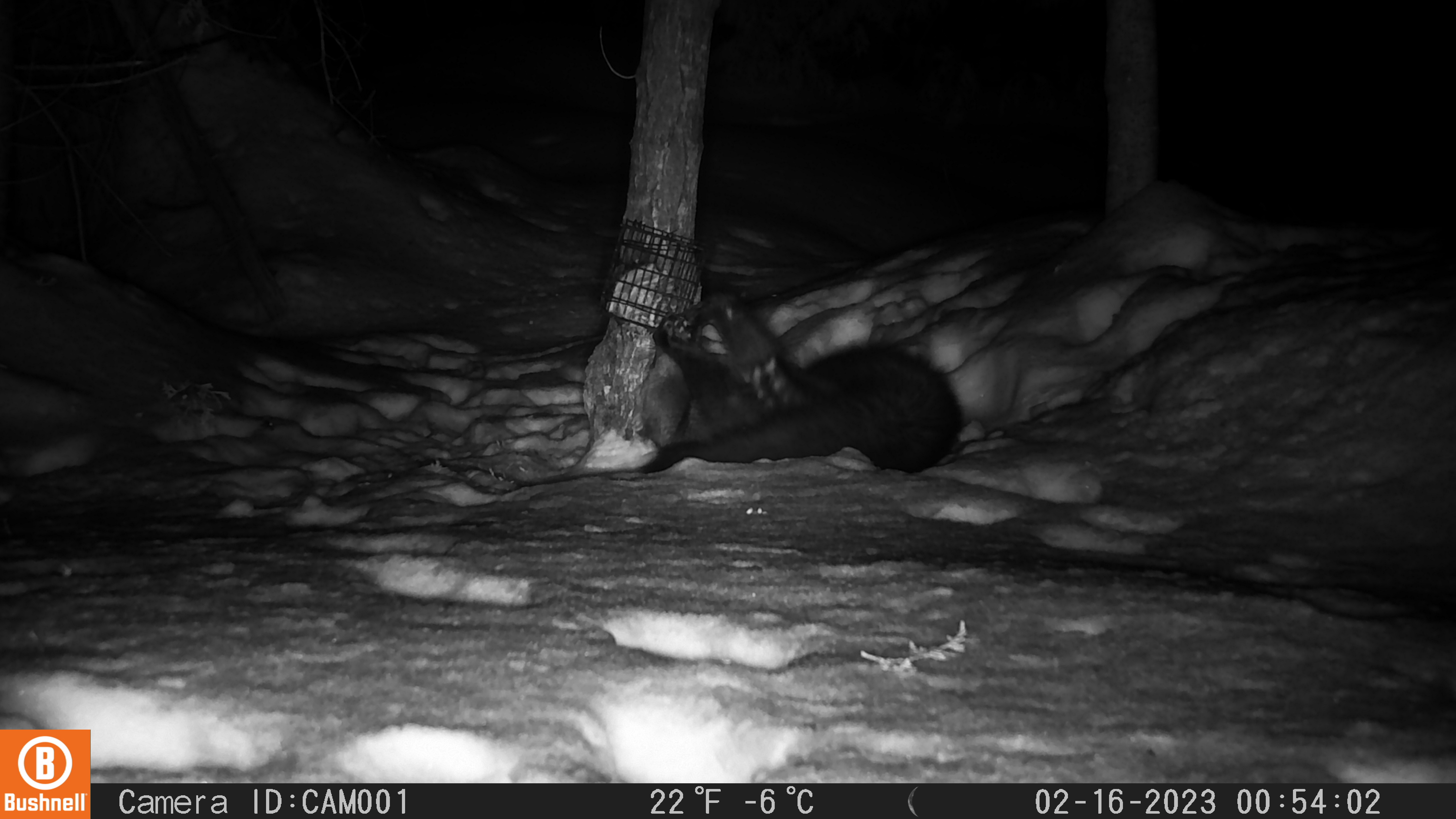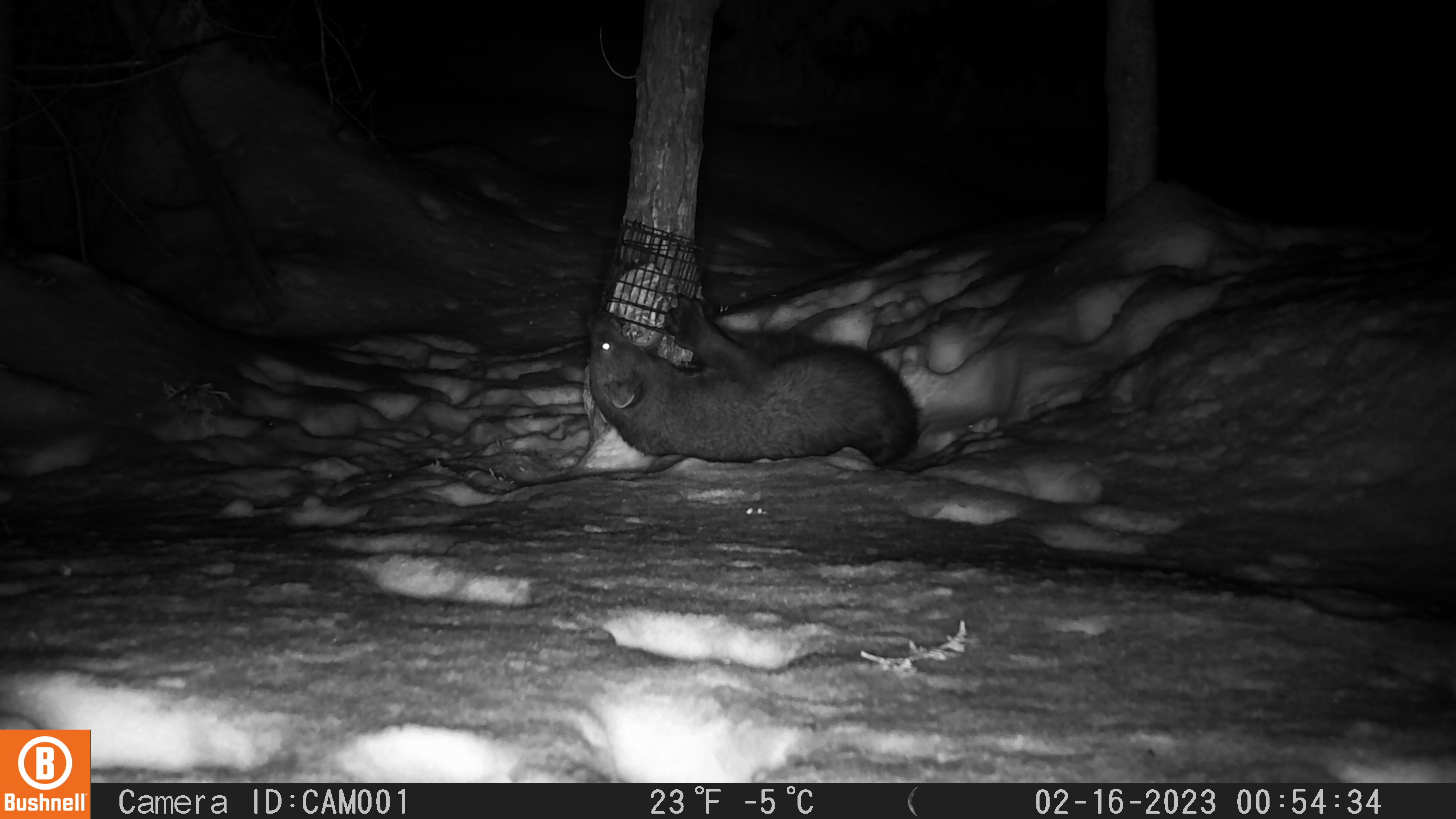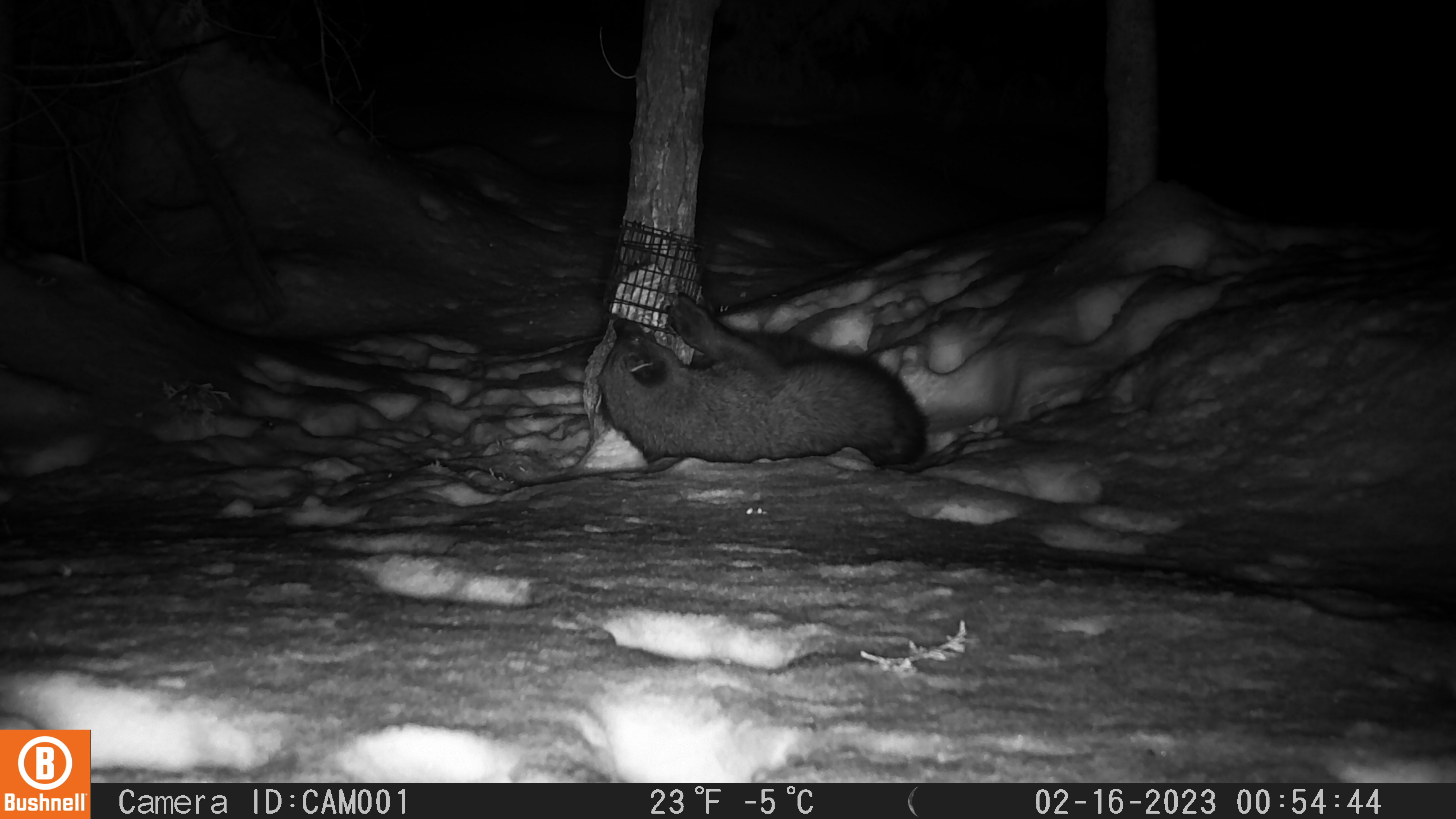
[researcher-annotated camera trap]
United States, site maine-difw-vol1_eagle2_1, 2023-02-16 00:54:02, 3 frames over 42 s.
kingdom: Animalia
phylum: Chordata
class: Mammalia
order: Carnivora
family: Mustelidae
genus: Pekania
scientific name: Pekania pennanti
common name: fisher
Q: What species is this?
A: Fisher (Pekania pennanti).